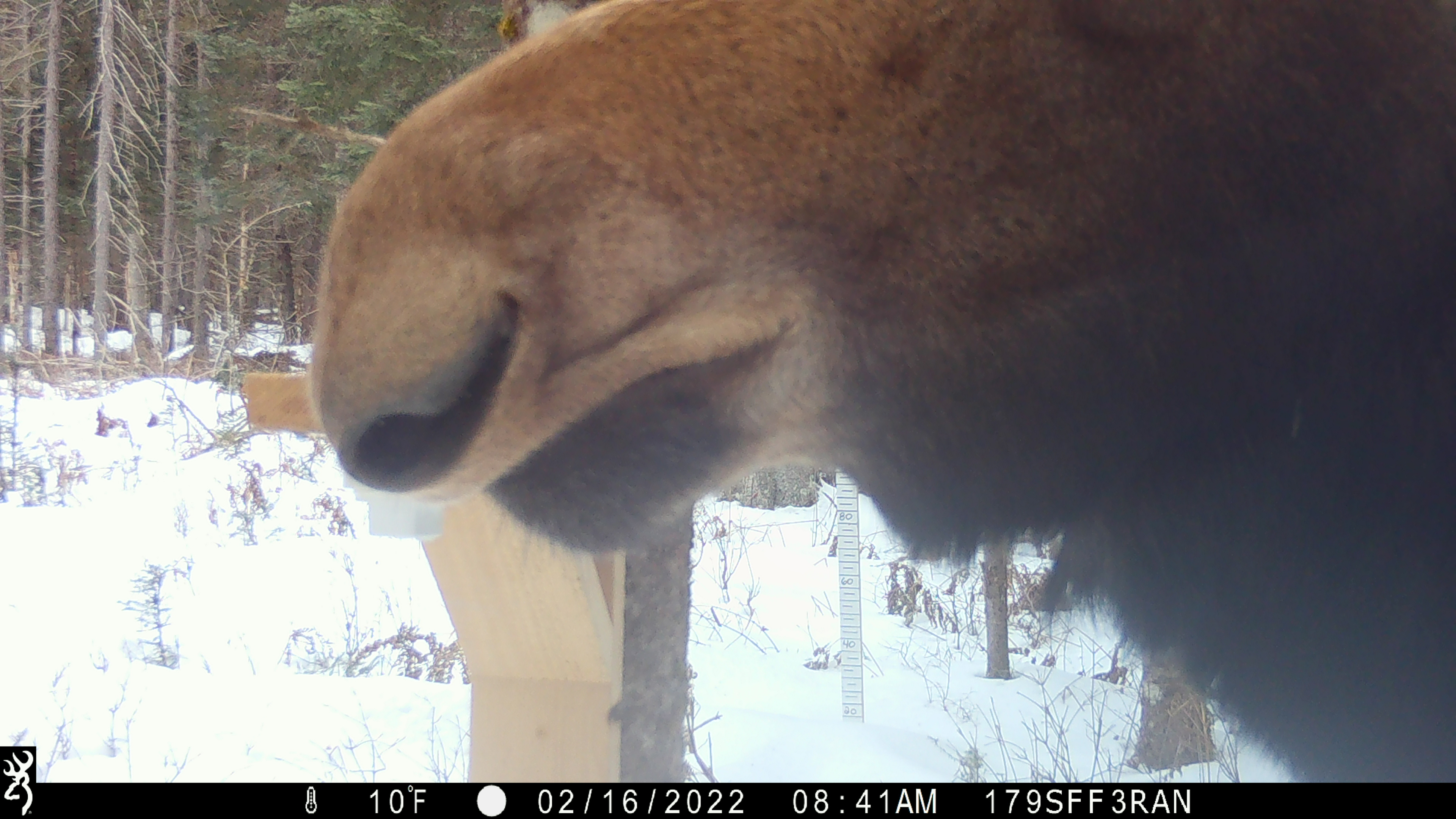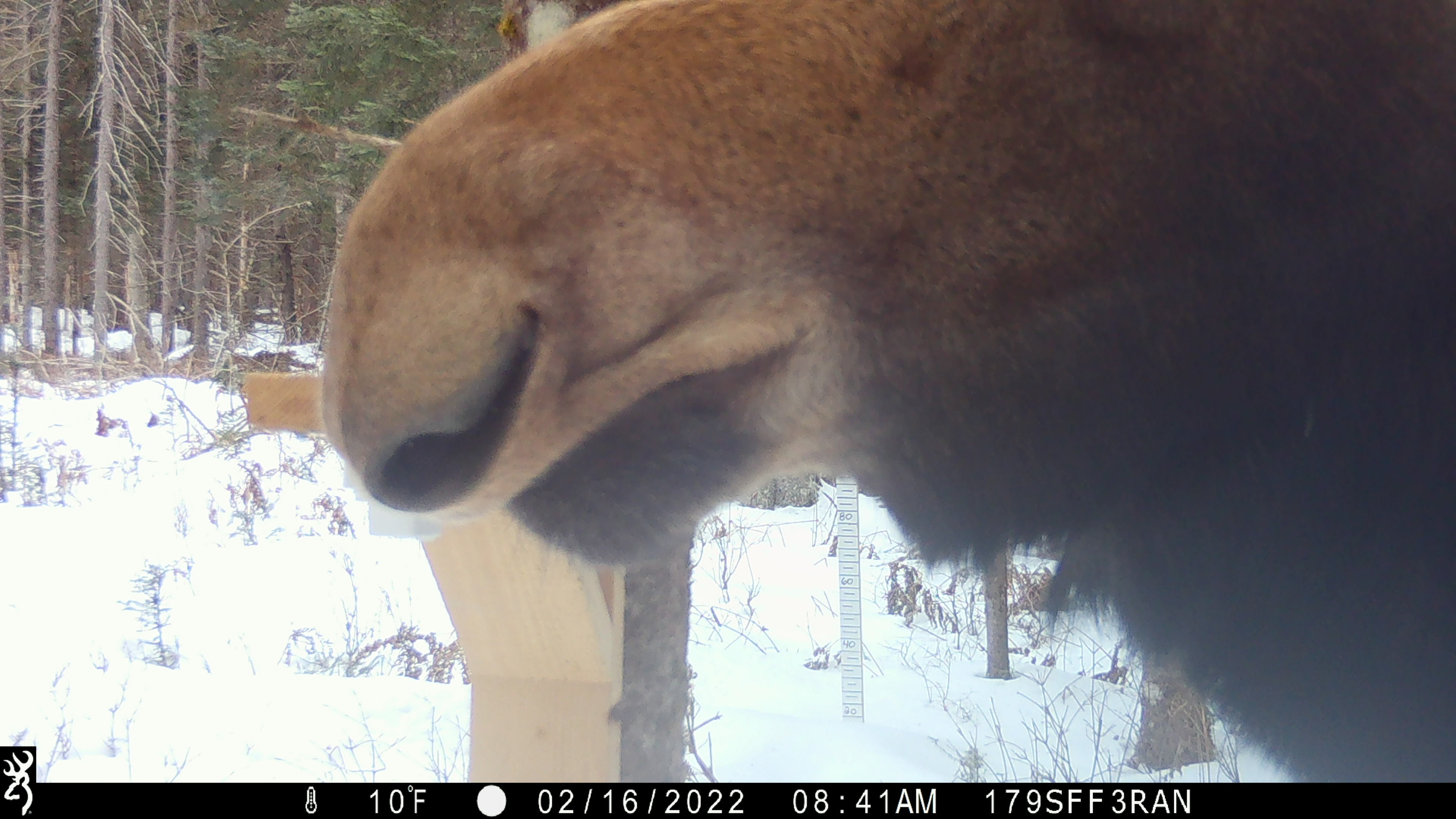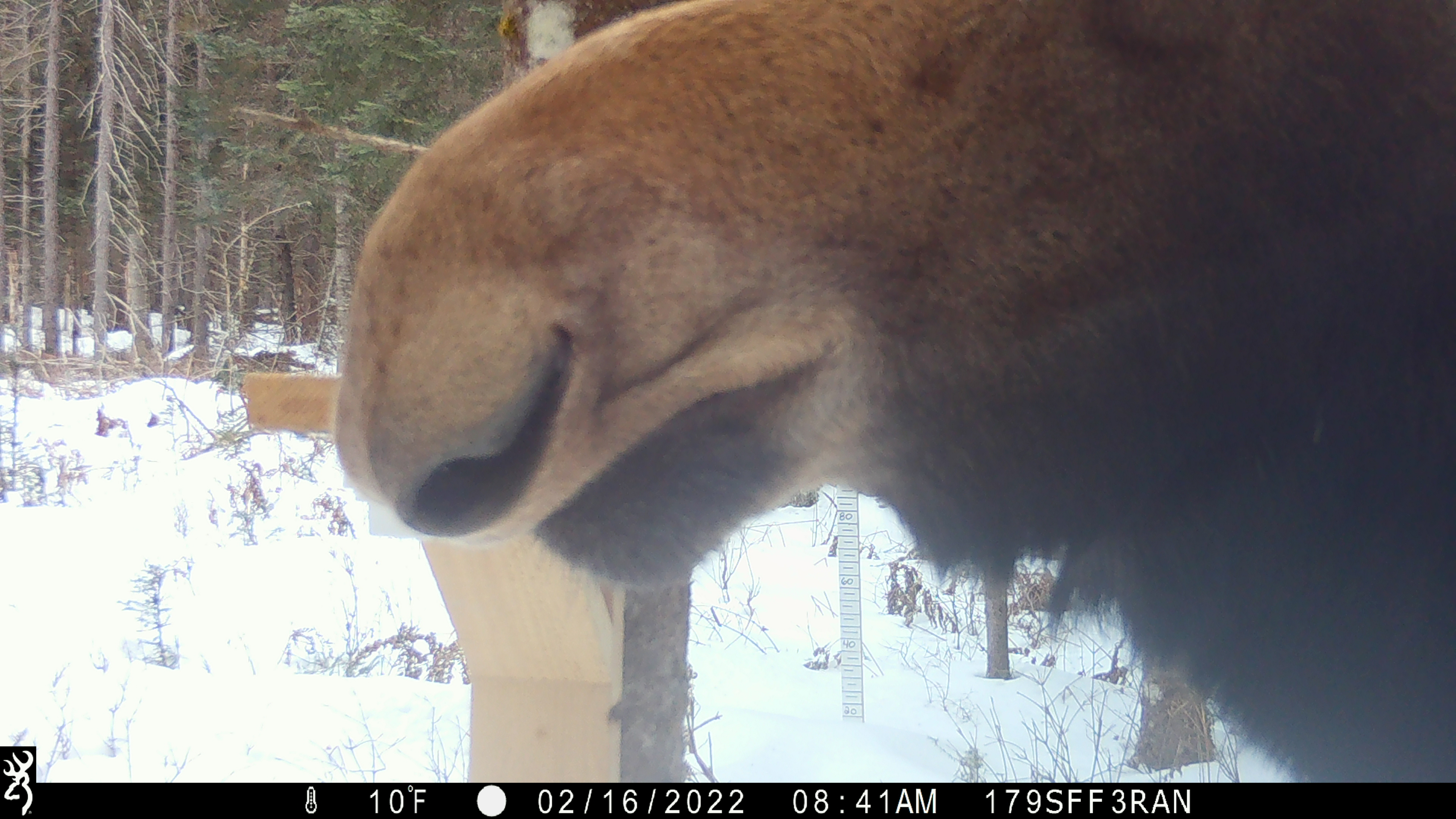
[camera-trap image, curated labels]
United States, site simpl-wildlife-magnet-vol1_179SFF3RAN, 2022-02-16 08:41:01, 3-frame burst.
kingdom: Animalia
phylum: Chordata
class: Mammalia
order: Artiodactyla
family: Cervidae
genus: Alces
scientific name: Alces alces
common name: moose